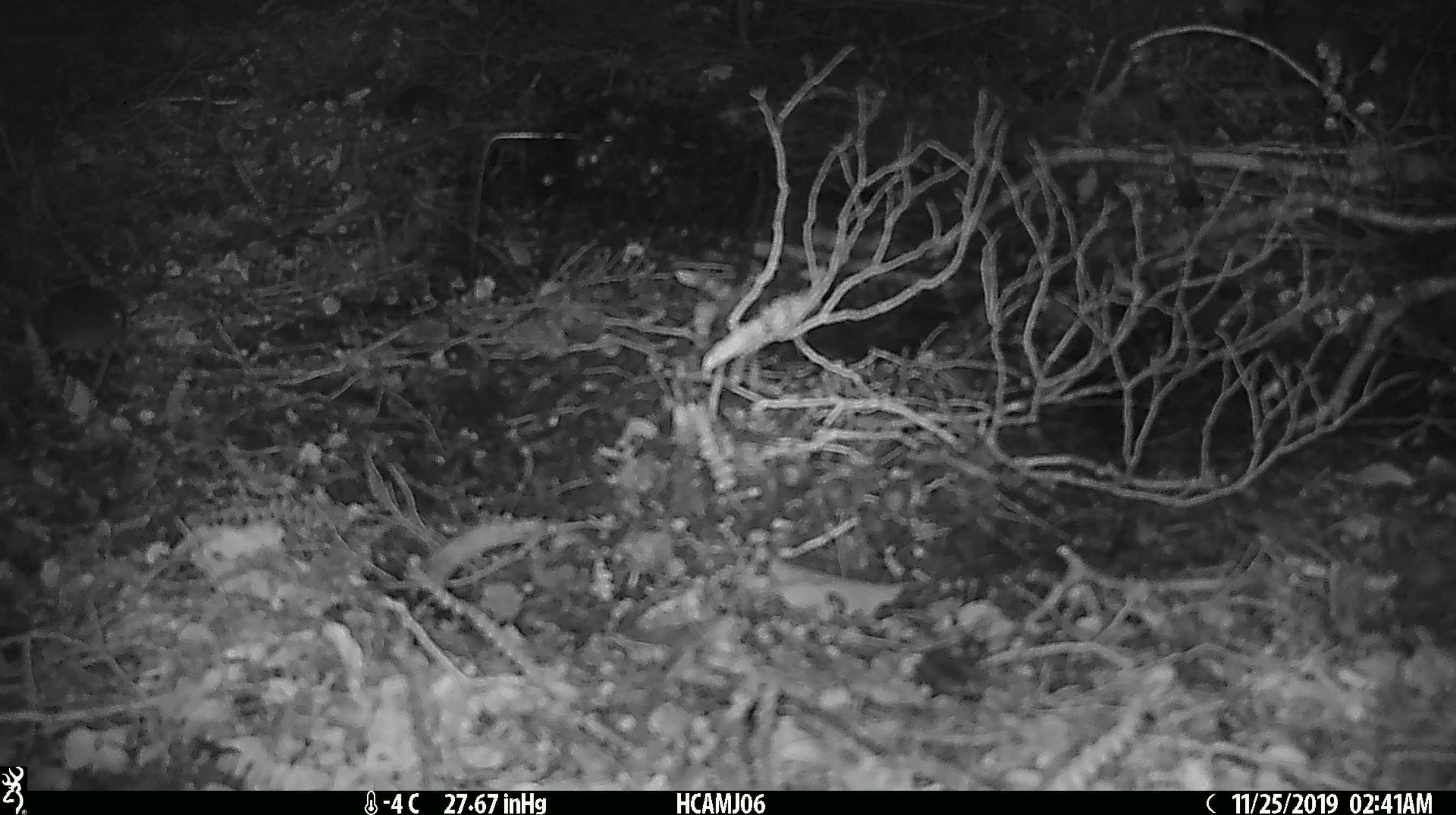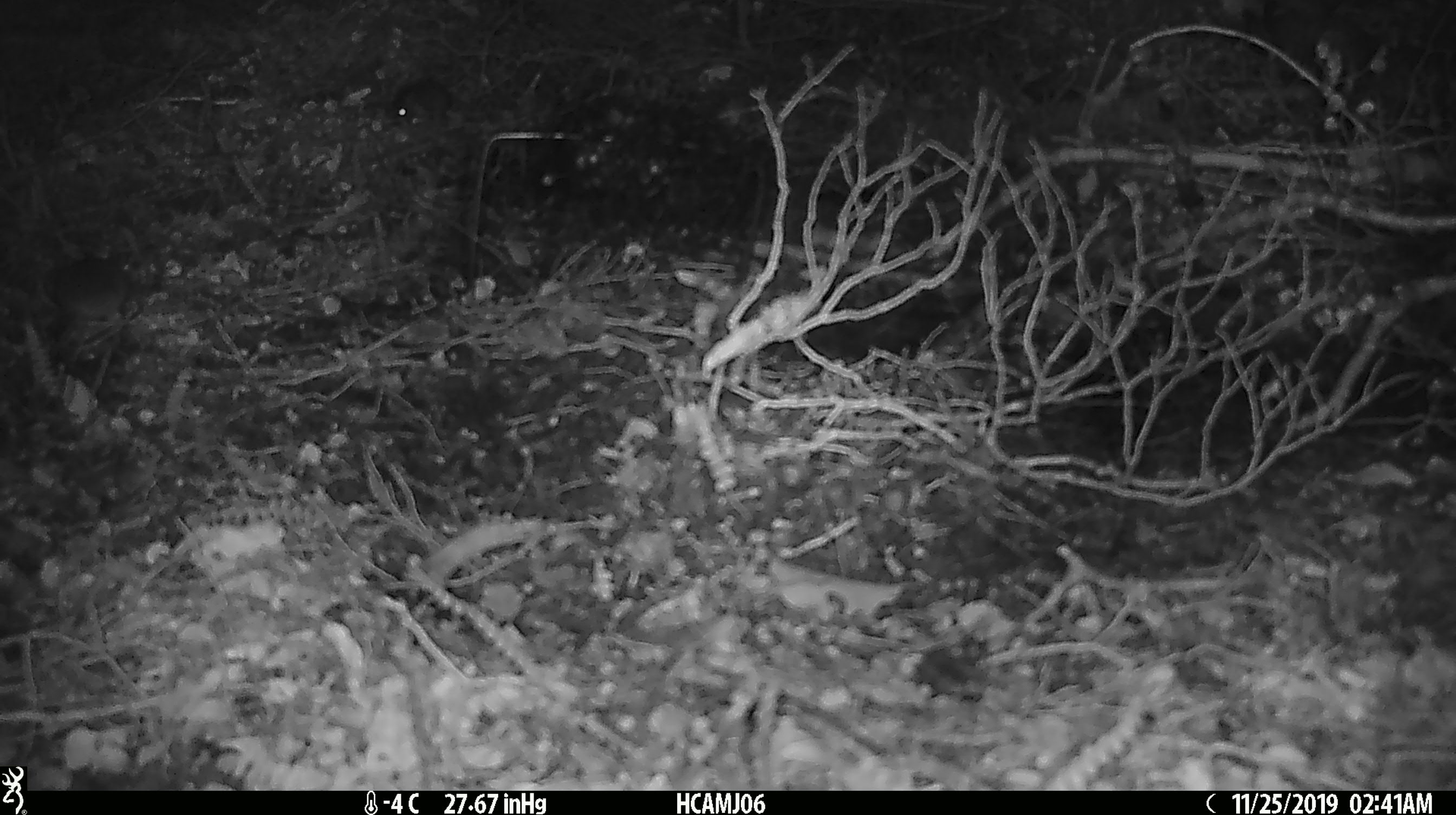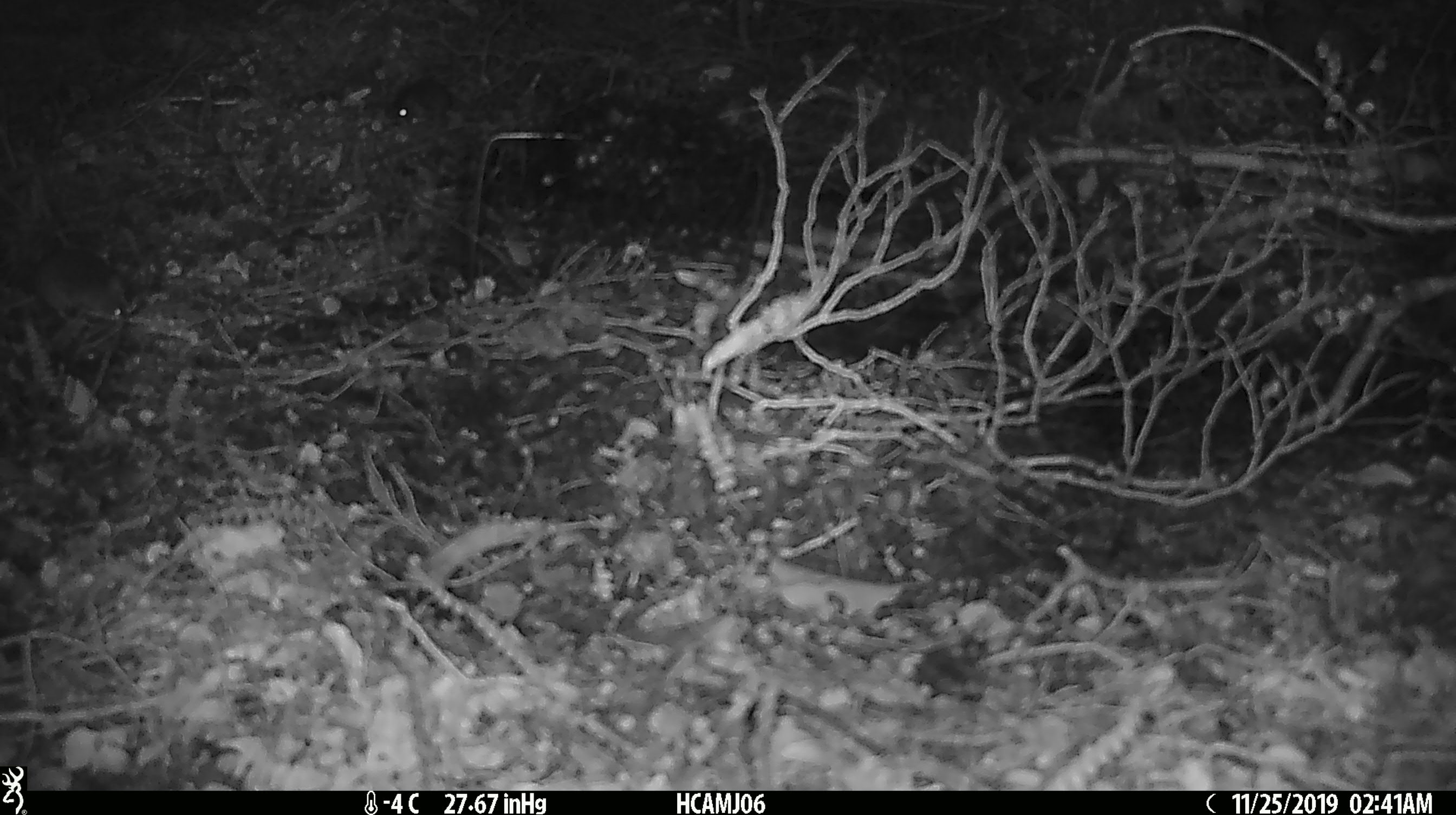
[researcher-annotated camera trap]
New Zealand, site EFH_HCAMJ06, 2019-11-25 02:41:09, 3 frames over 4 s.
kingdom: Animalia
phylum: Chordata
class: Mammalia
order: Rodentia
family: Muridae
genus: Mus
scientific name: Mus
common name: mouse